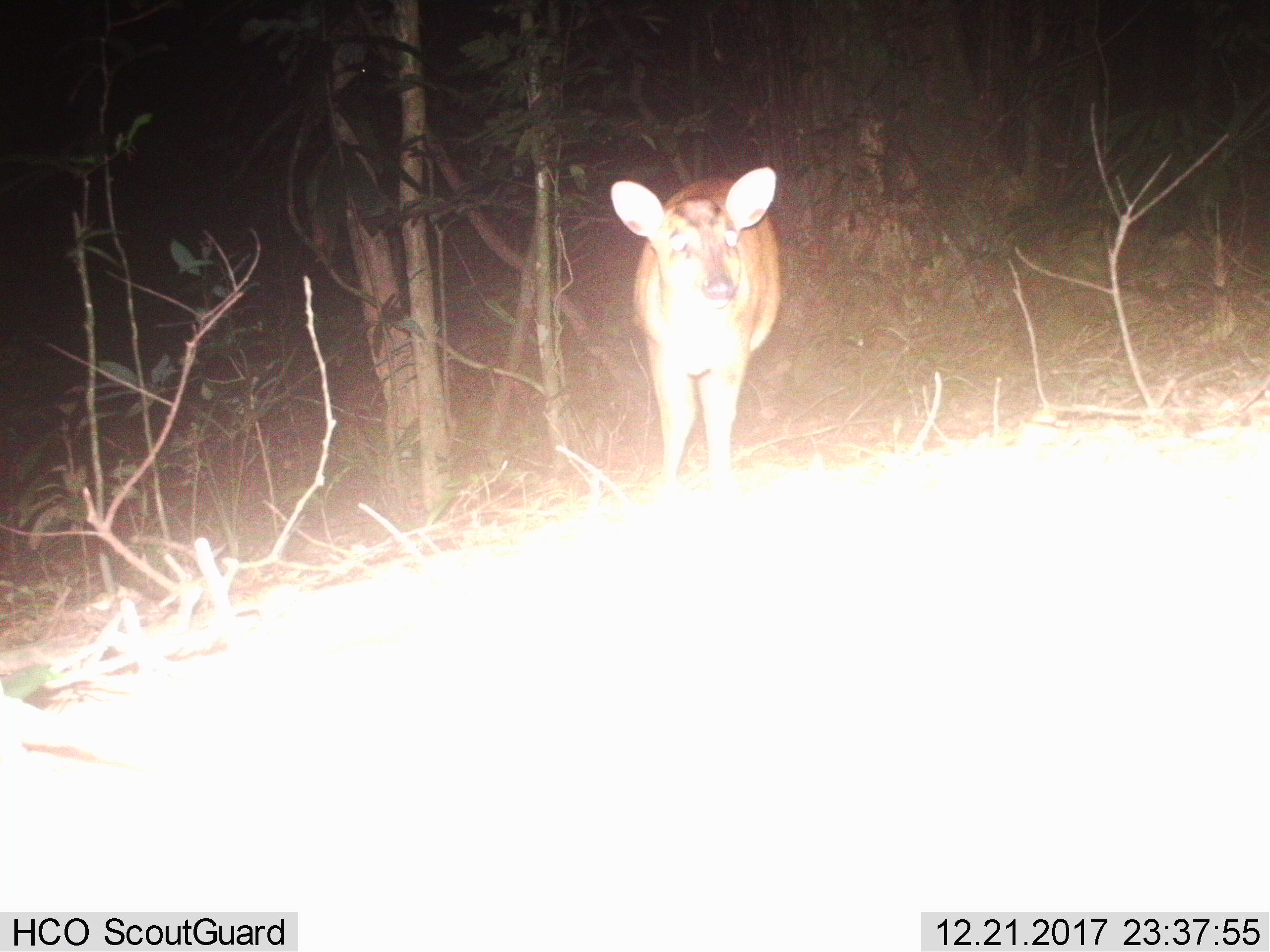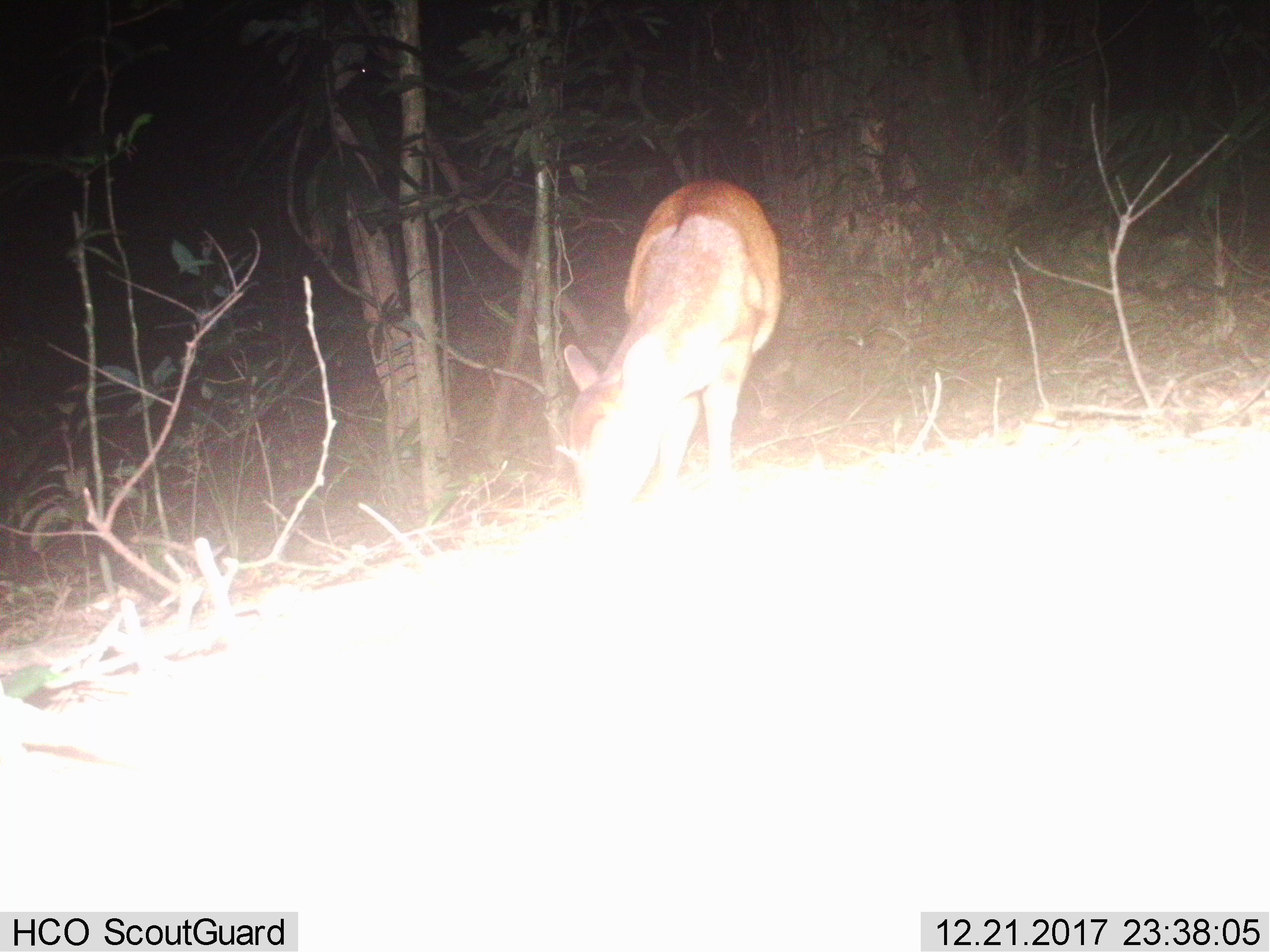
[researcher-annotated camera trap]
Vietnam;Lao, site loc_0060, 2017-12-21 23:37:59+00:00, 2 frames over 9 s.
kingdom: Animalia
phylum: Chordata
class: Mammalia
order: Artiodactyla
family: Cervidae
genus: Muntiacus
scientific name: Muntiacus vuquangensis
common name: large-antlered muntjac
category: large antlered muntjac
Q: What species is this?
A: Large antlered muntjac (large-antlered muntjac) (Muntiacus vuquangensis).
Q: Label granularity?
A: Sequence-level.